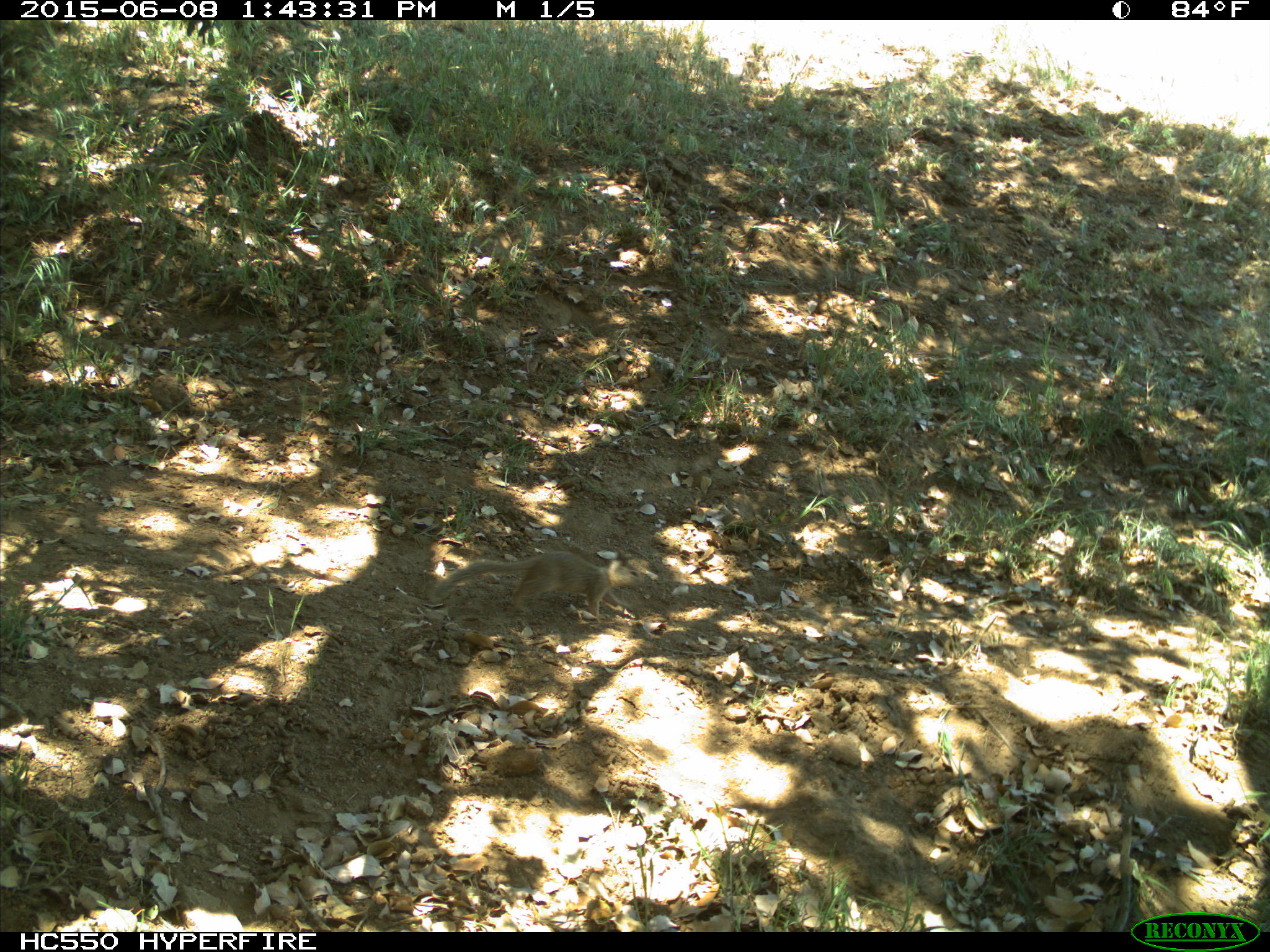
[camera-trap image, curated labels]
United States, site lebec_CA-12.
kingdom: Animalia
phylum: Chordata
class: Mammalia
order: Rodentia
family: Sciuridae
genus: Otospermophilus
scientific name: Otospermophilus beecheyi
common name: california ground squirrel